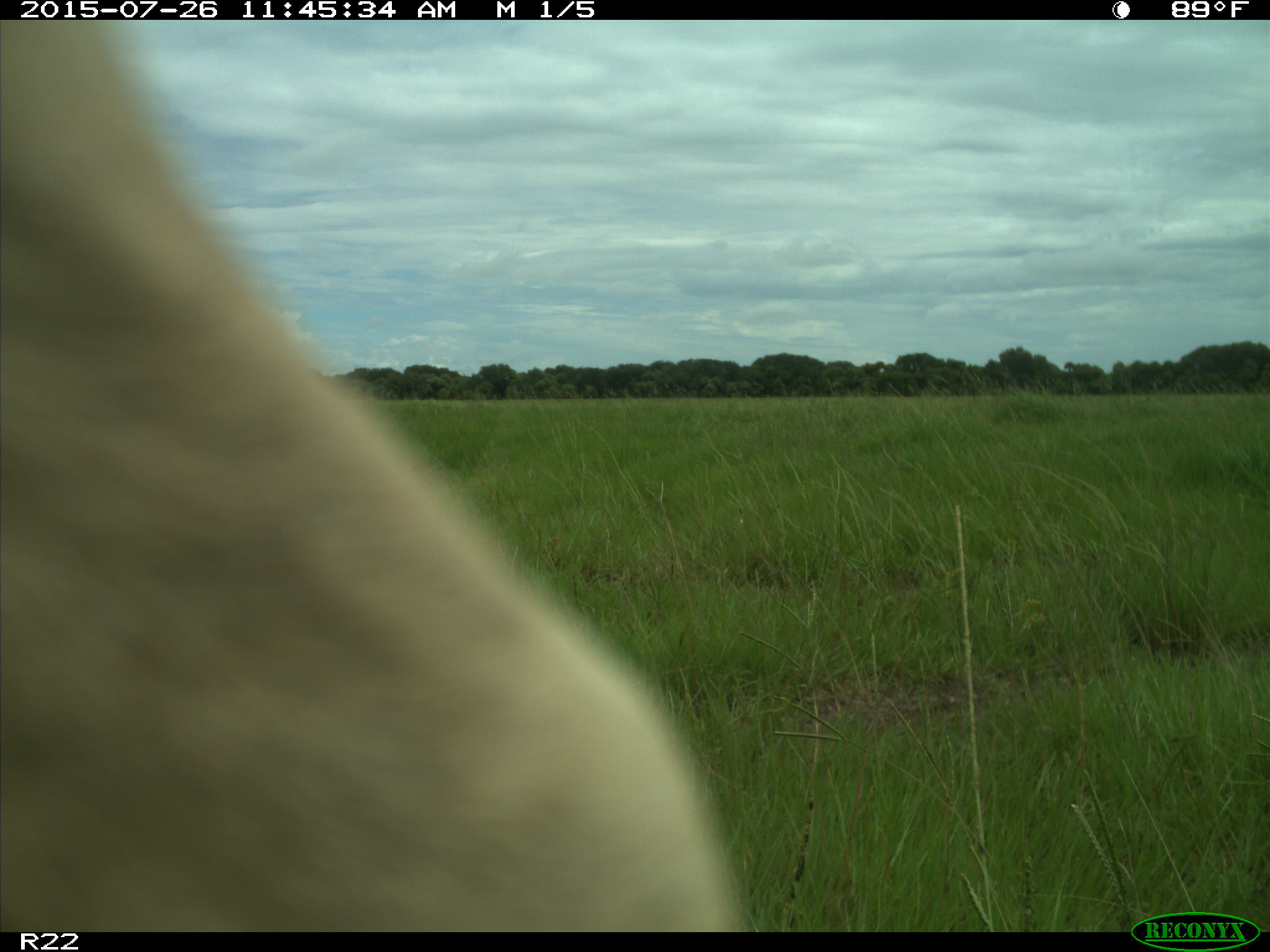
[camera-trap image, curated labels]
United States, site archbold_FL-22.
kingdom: Animalia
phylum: Chordata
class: Mammalia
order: Artiodactyla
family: Bovidae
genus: Bos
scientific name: Bos taurus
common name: domestic cow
Bos taurus (domestic cow).